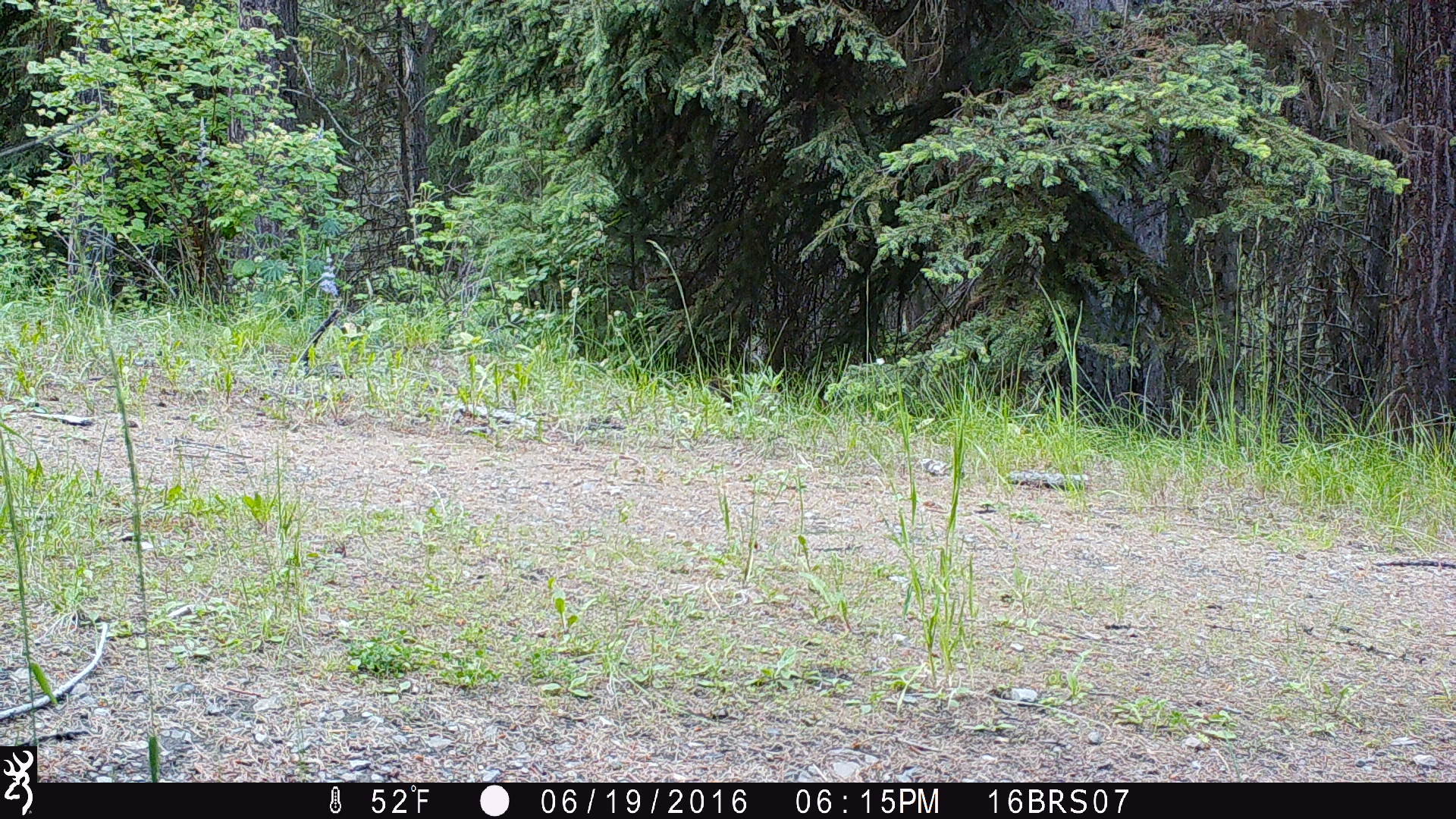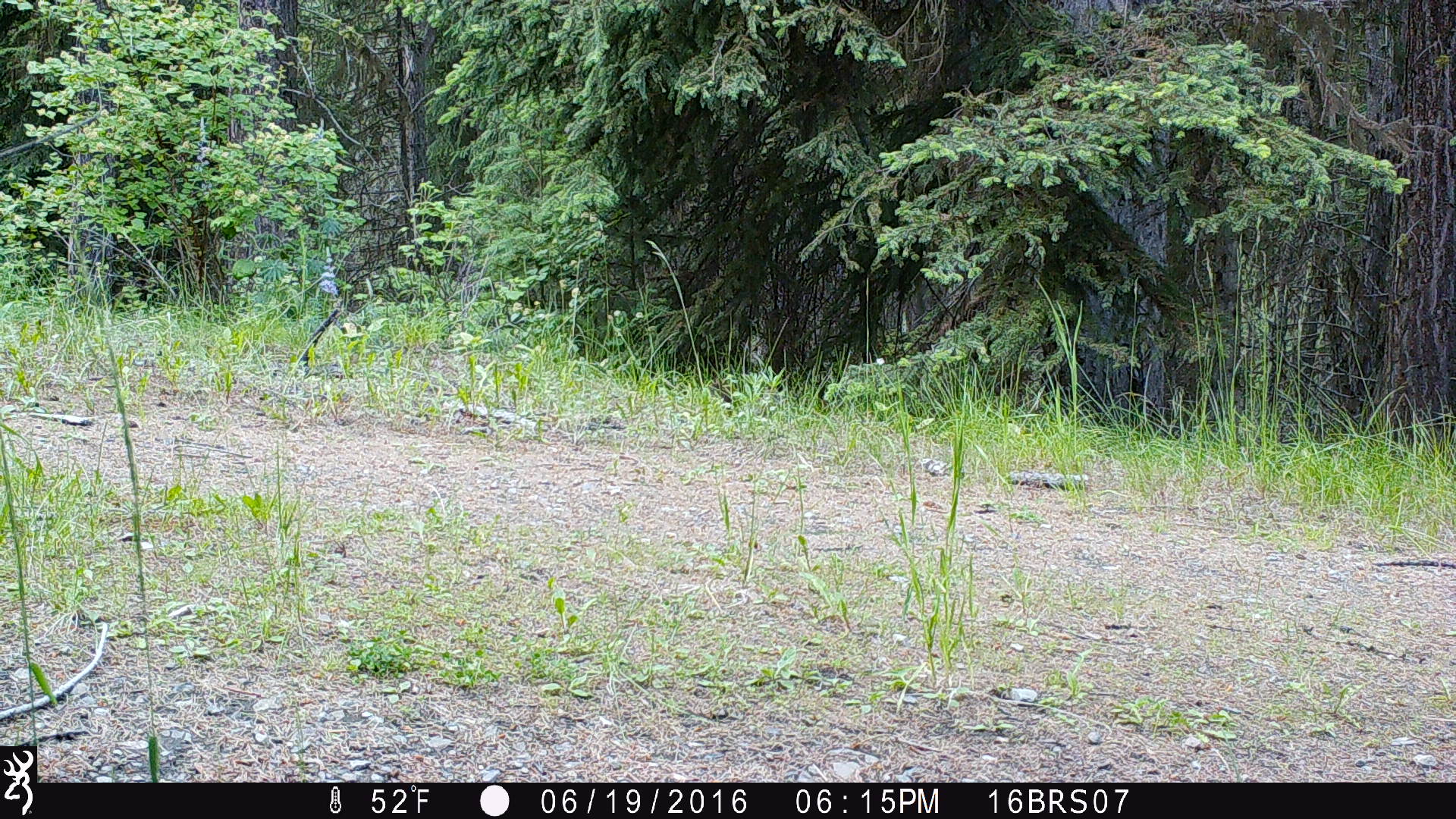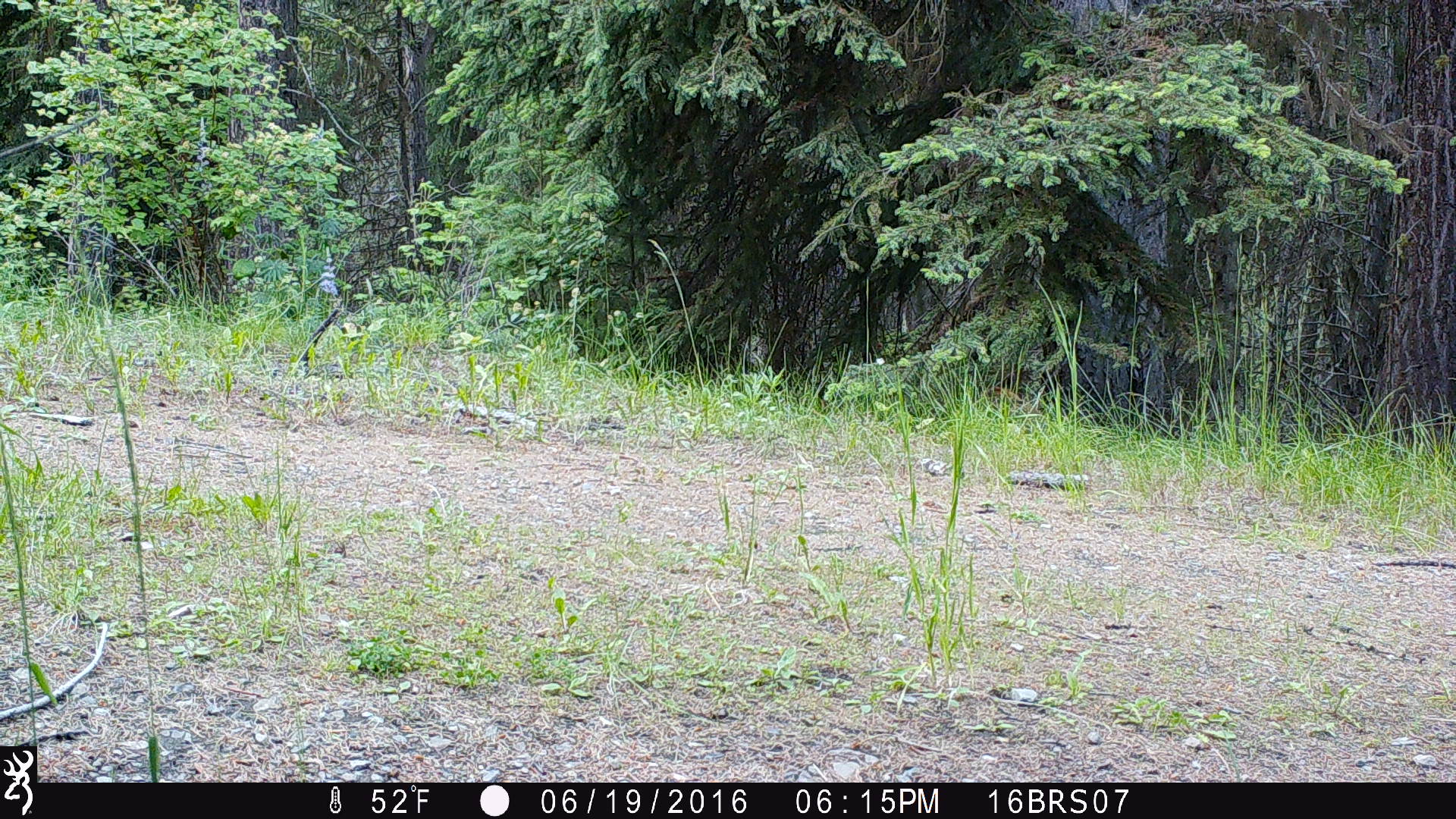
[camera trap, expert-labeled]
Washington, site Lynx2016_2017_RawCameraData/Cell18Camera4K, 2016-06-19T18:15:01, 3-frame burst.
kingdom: Animalia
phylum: Chordata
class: Mammalia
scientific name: Mammalia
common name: small mammal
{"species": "small mammal (Mammalia)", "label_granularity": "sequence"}